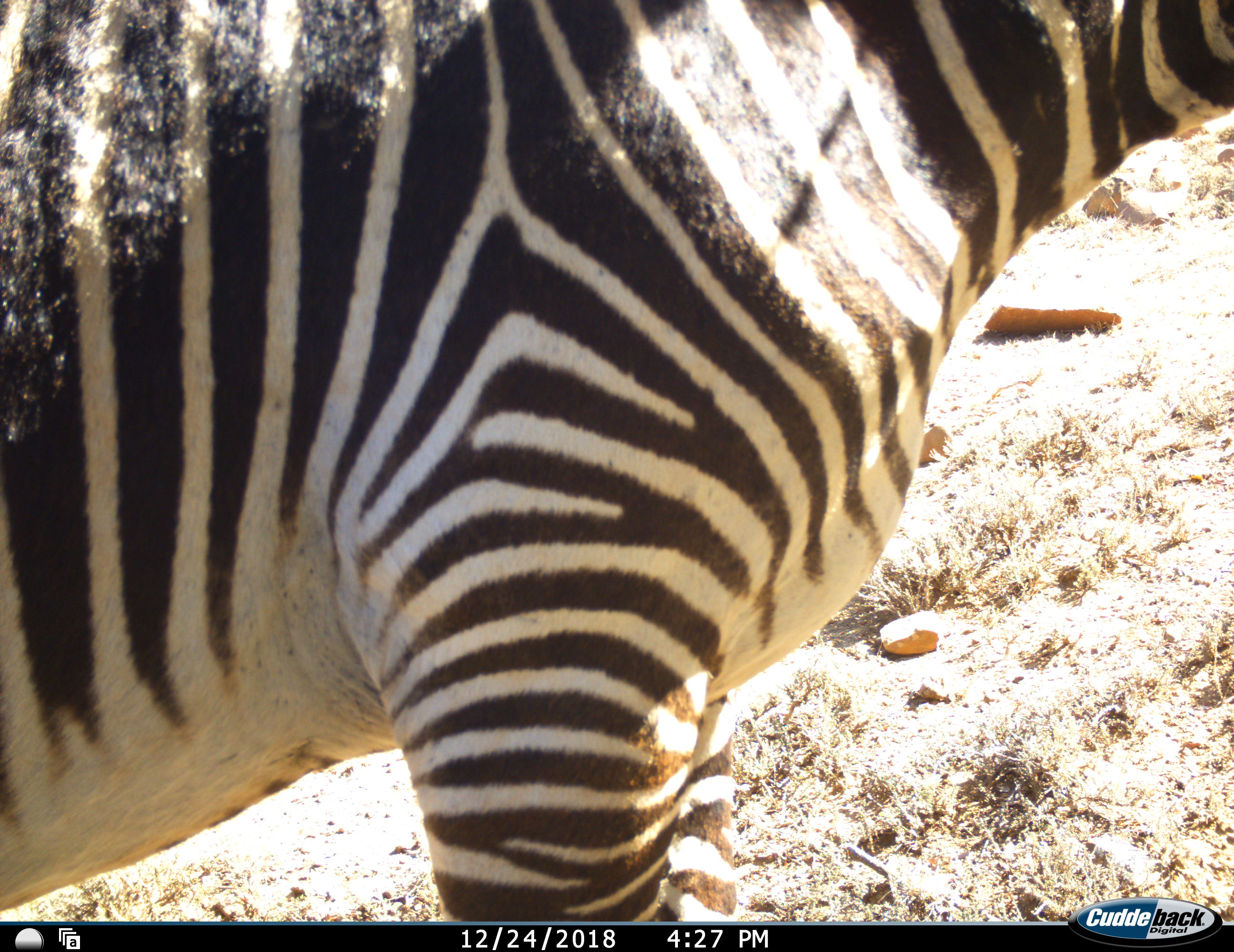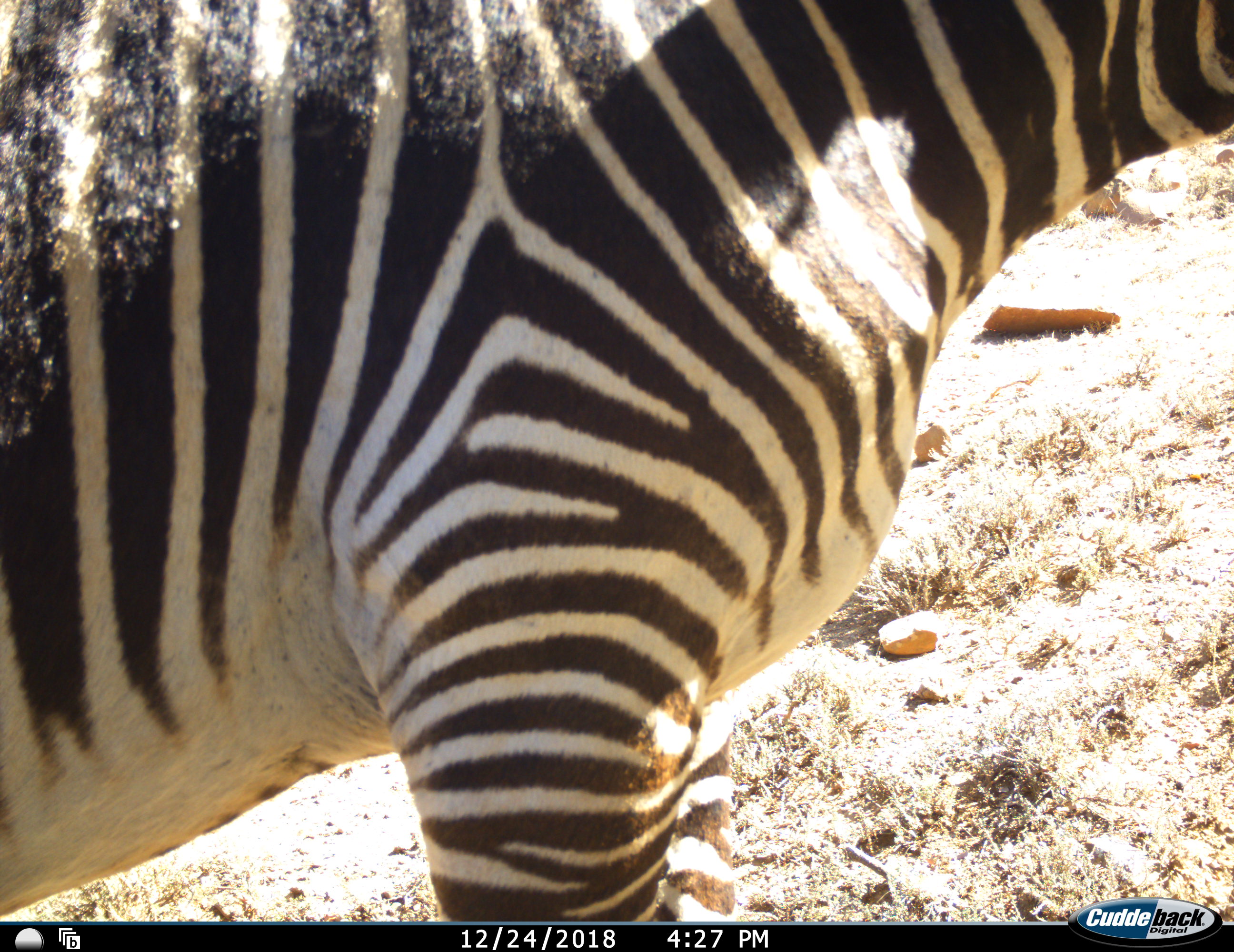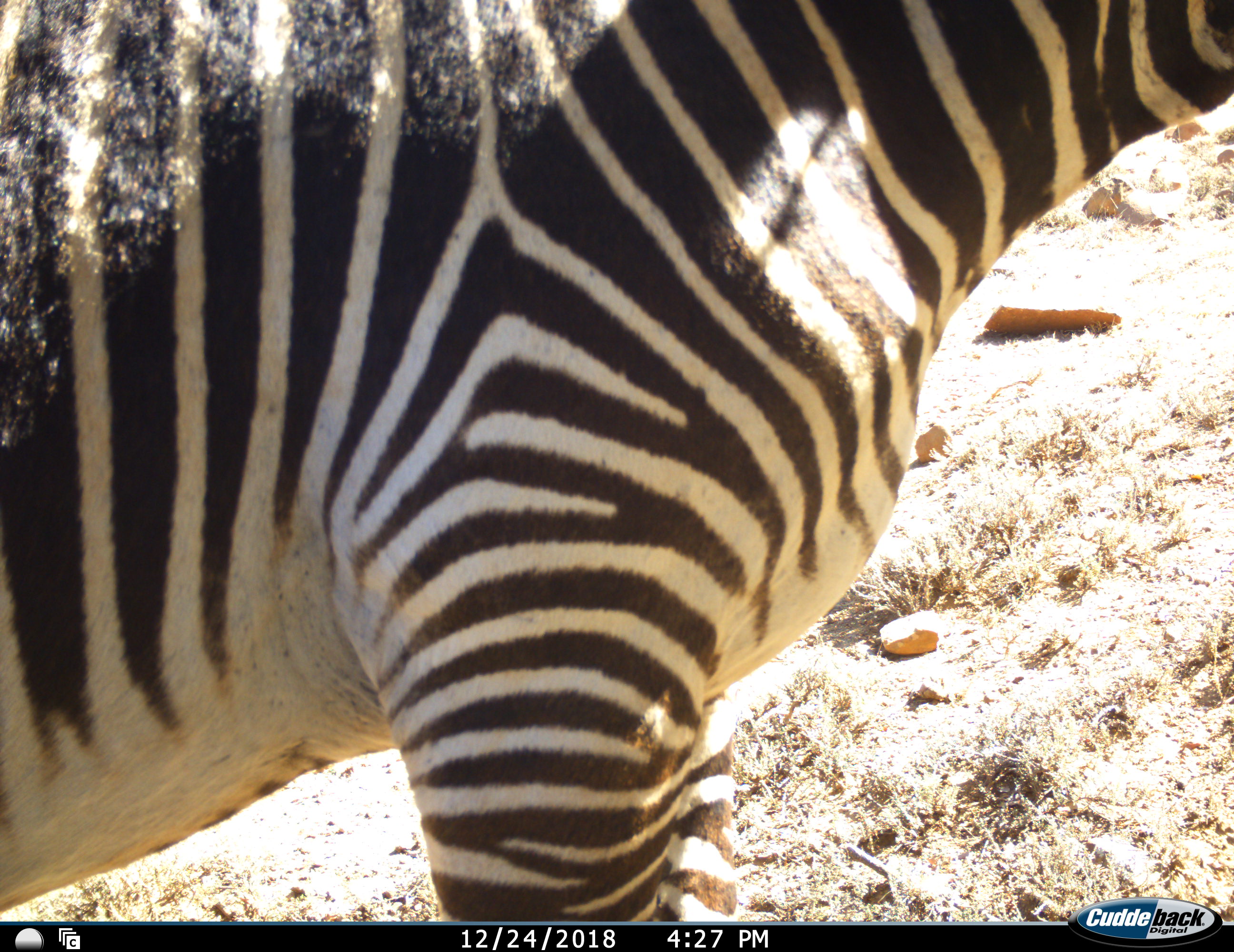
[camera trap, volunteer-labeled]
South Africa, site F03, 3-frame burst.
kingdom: Animalia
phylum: Chordata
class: Mammalia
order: Perissodactyla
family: Equidae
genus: Equus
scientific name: Equus zebra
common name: mountain zebra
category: zebramountain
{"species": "zebramountain (mountain zebra) (Equus zebra)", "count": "1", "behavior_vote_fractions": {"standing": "100%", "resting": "0%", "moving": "10%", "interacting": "0%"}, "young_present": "0%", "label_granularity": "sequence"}